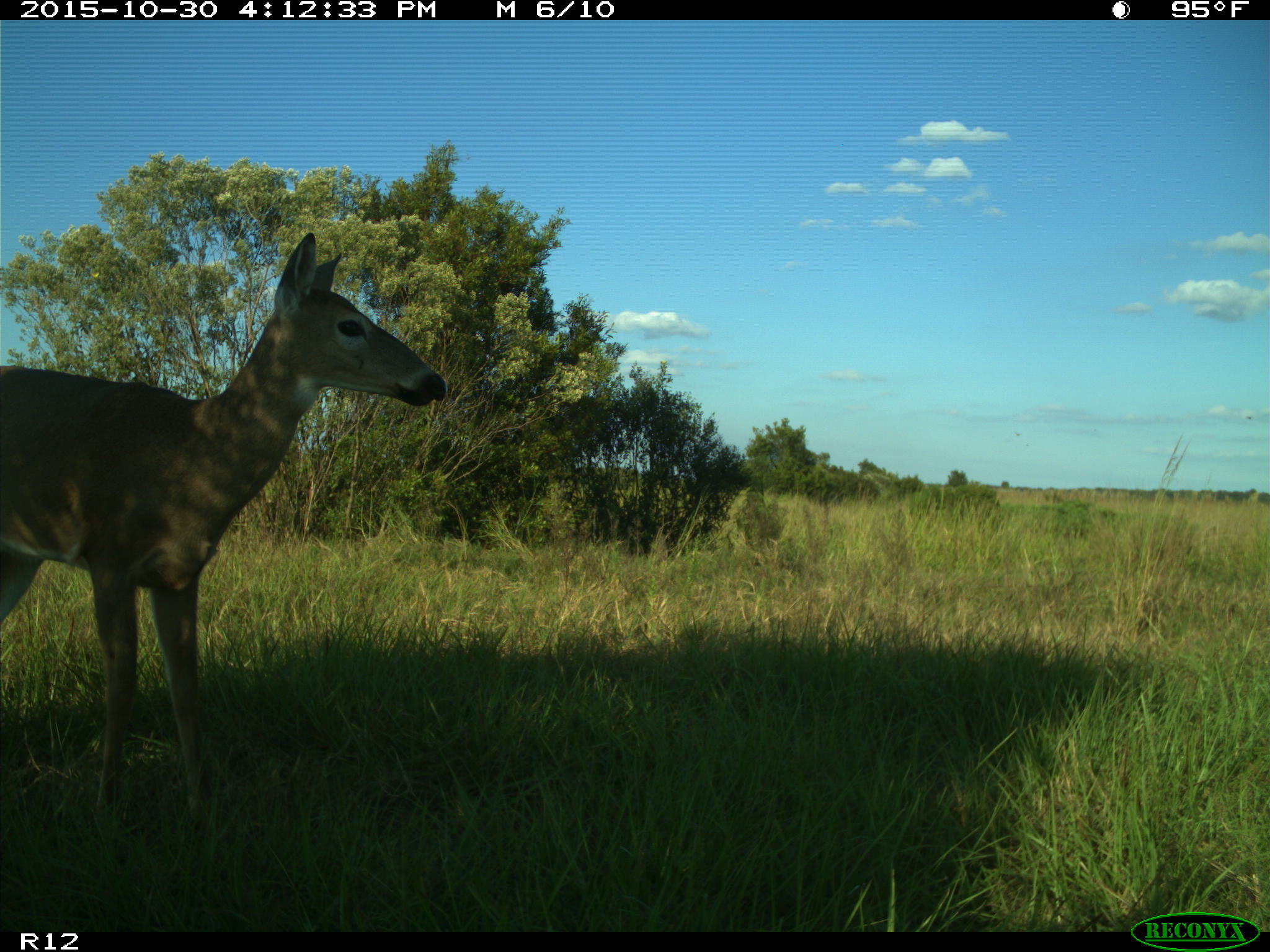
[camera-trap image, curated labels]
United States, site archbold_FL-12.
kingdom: Animalia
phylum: Chordata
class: Mammalia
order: Artiodactyla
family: Cervidae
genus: Odocoileus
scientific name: Odocoileus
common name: deer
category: unidentified deer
Unidentified deer (deer) (Odocoileus).